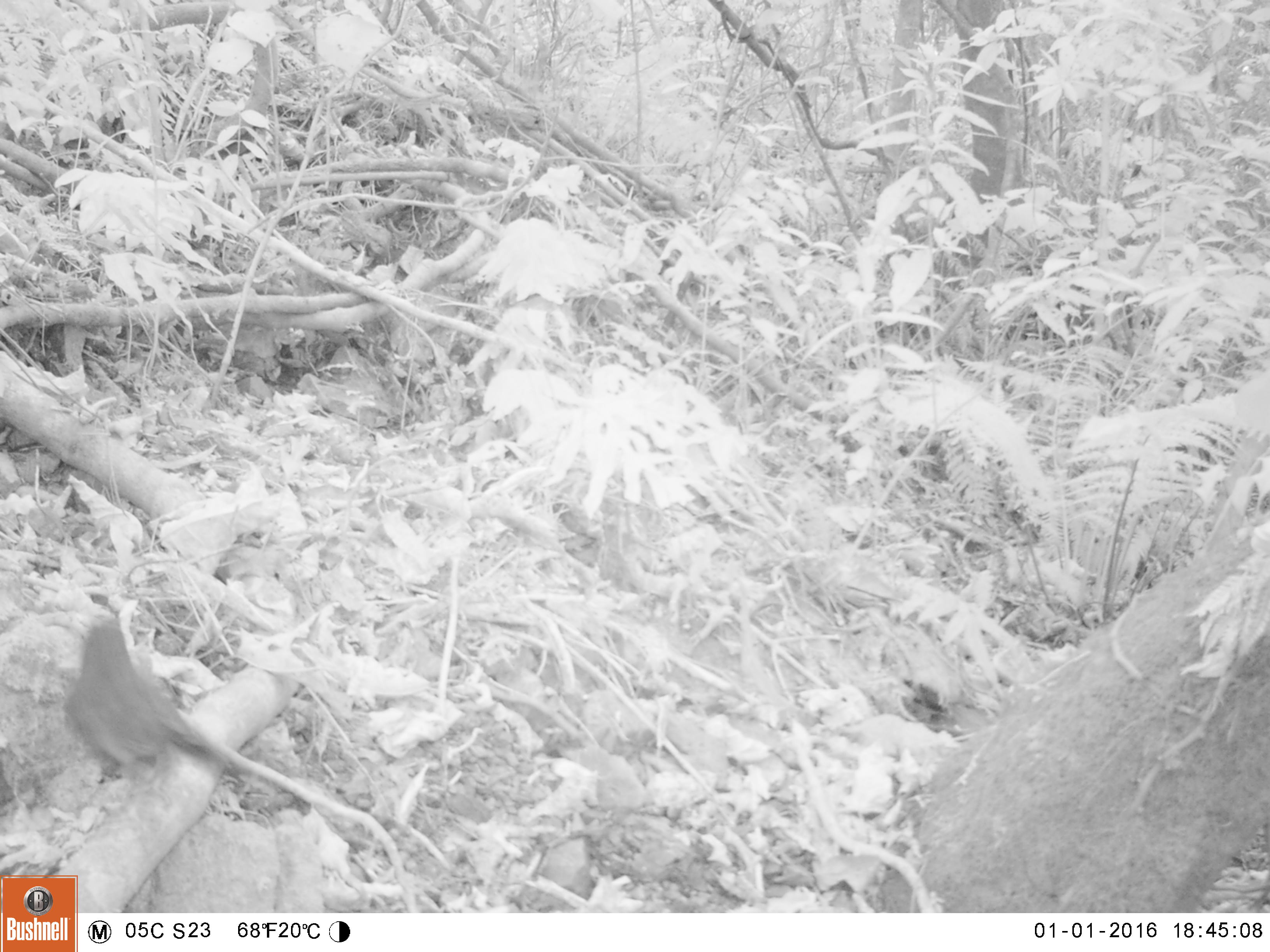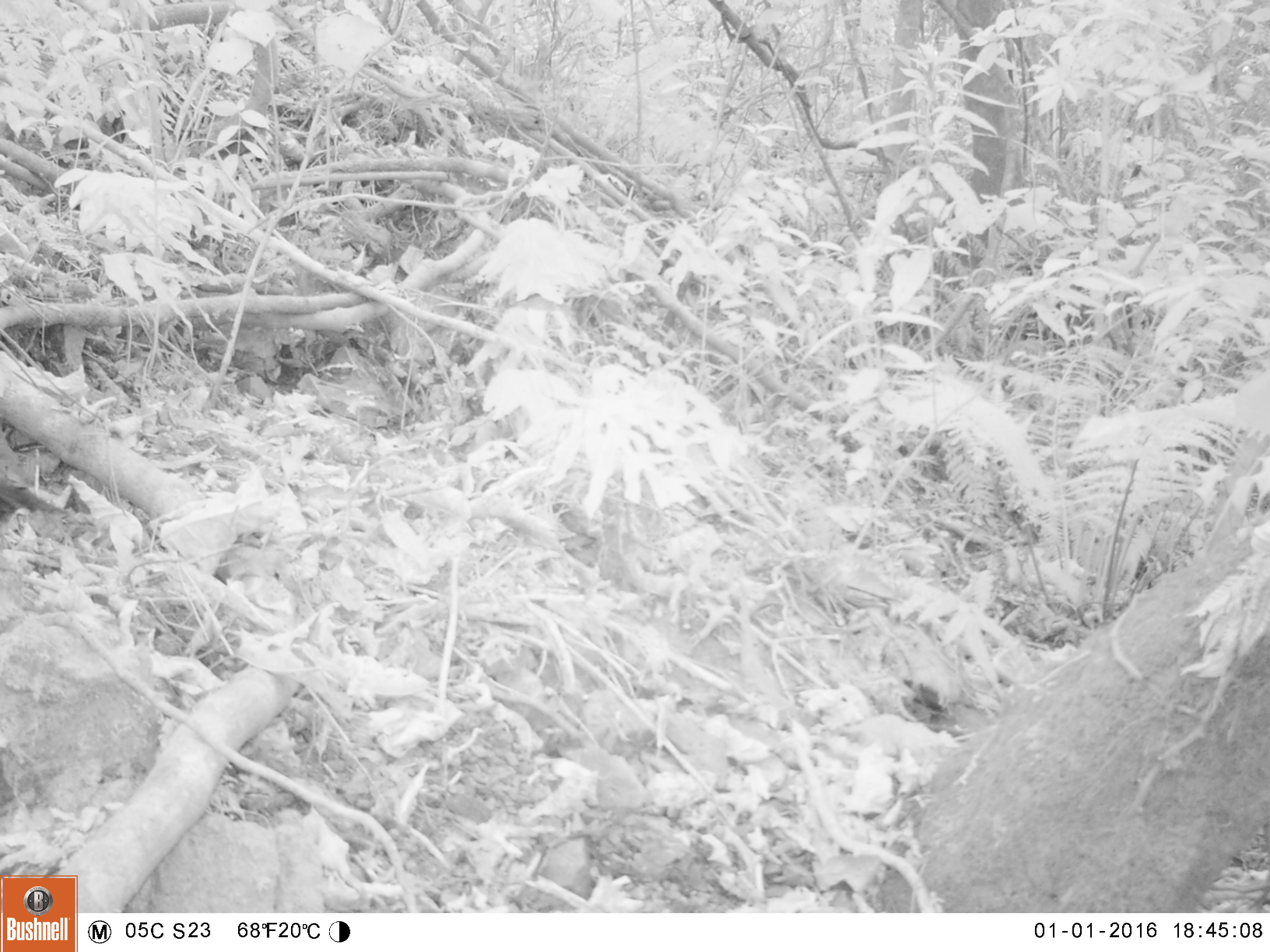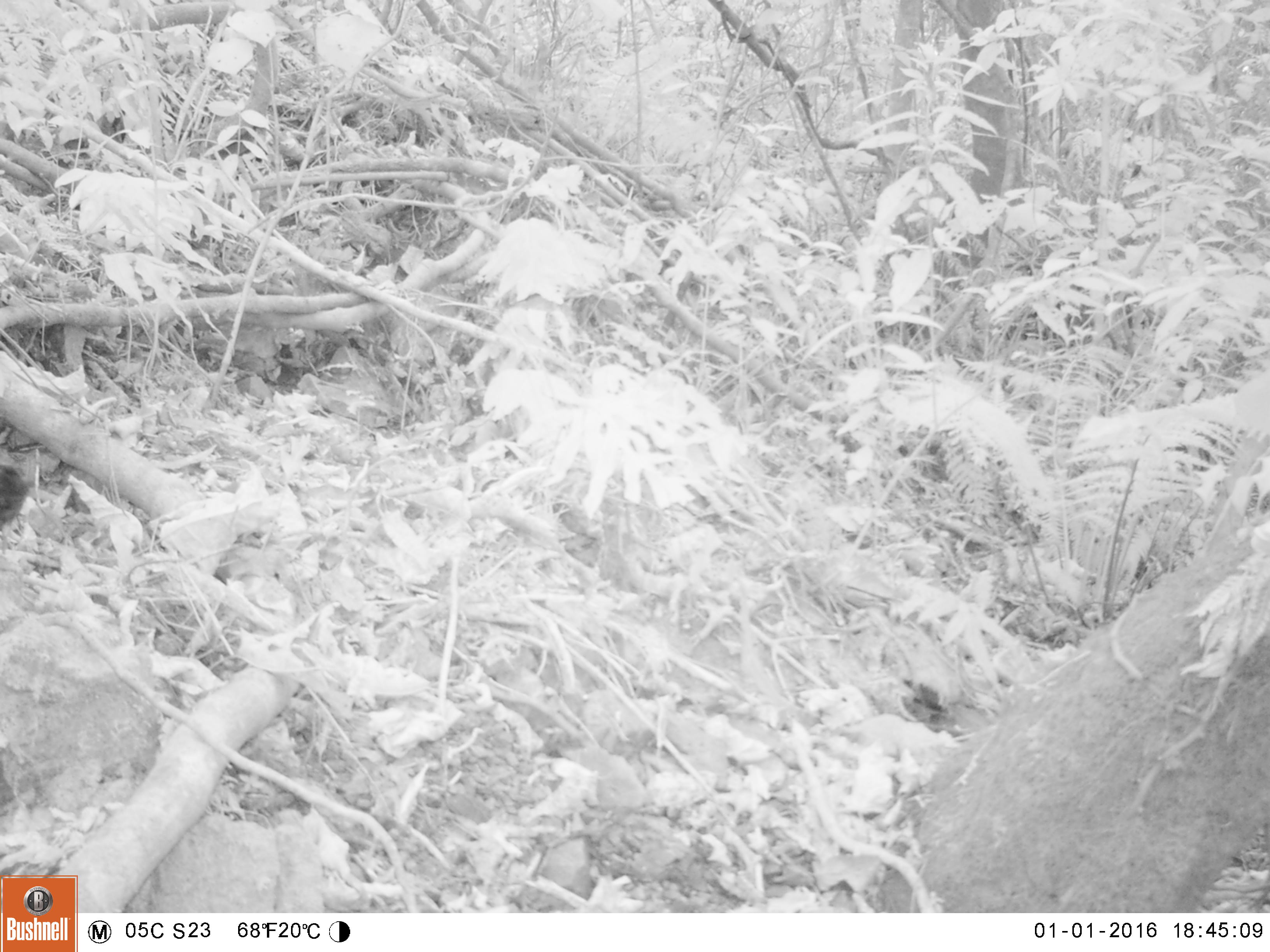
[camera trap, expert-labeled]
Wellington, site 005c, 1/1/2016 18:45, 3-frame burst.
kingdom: Animalia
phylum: Chordata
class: Aves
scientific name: Aves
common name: bird